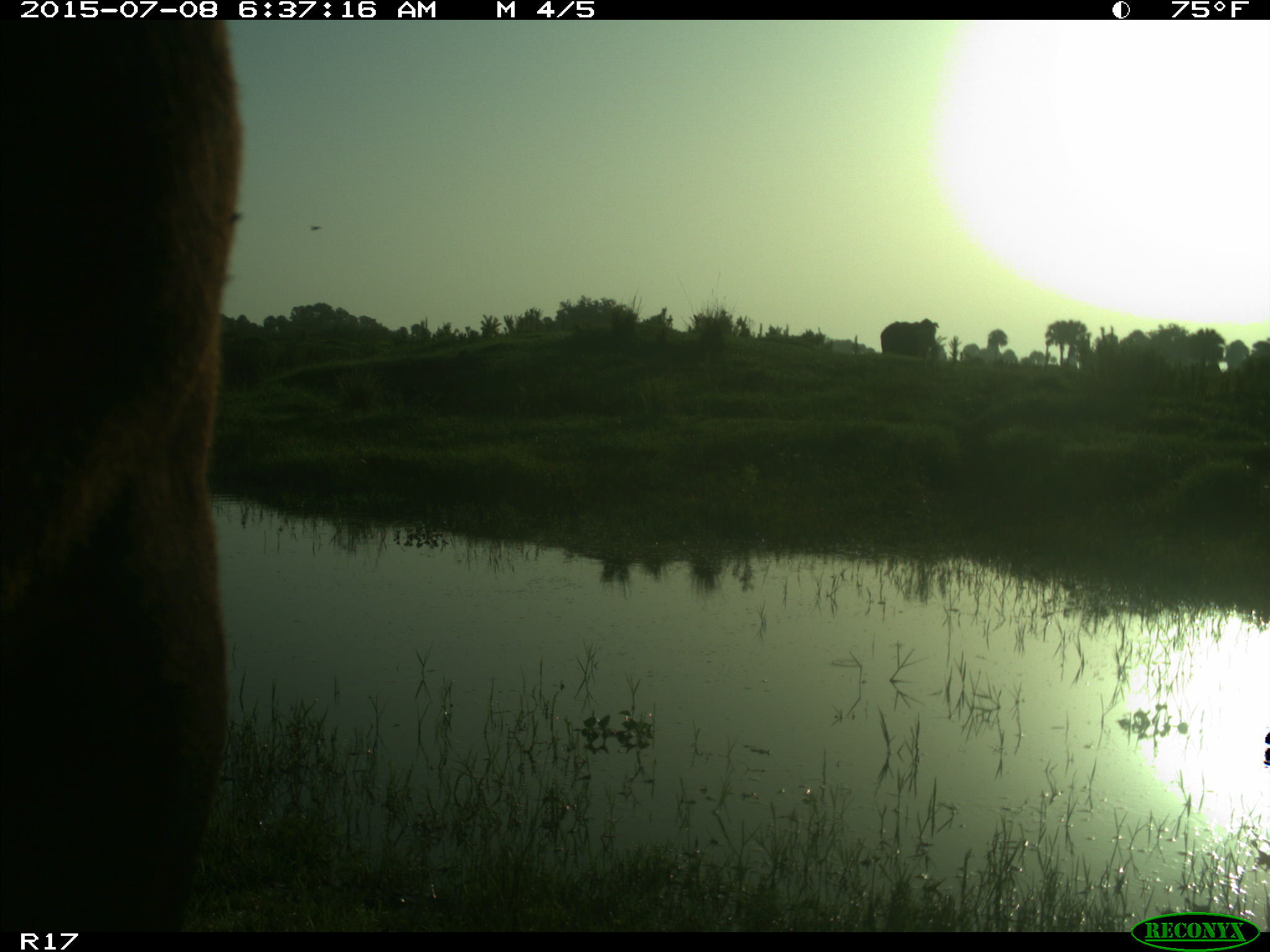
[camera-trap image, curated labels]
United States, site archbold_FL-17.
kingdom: Animalia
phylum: Chordata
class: Mammalia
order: Artiodactyla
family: Bovidae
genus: Bos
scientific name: Bos taurus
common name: domestic cow